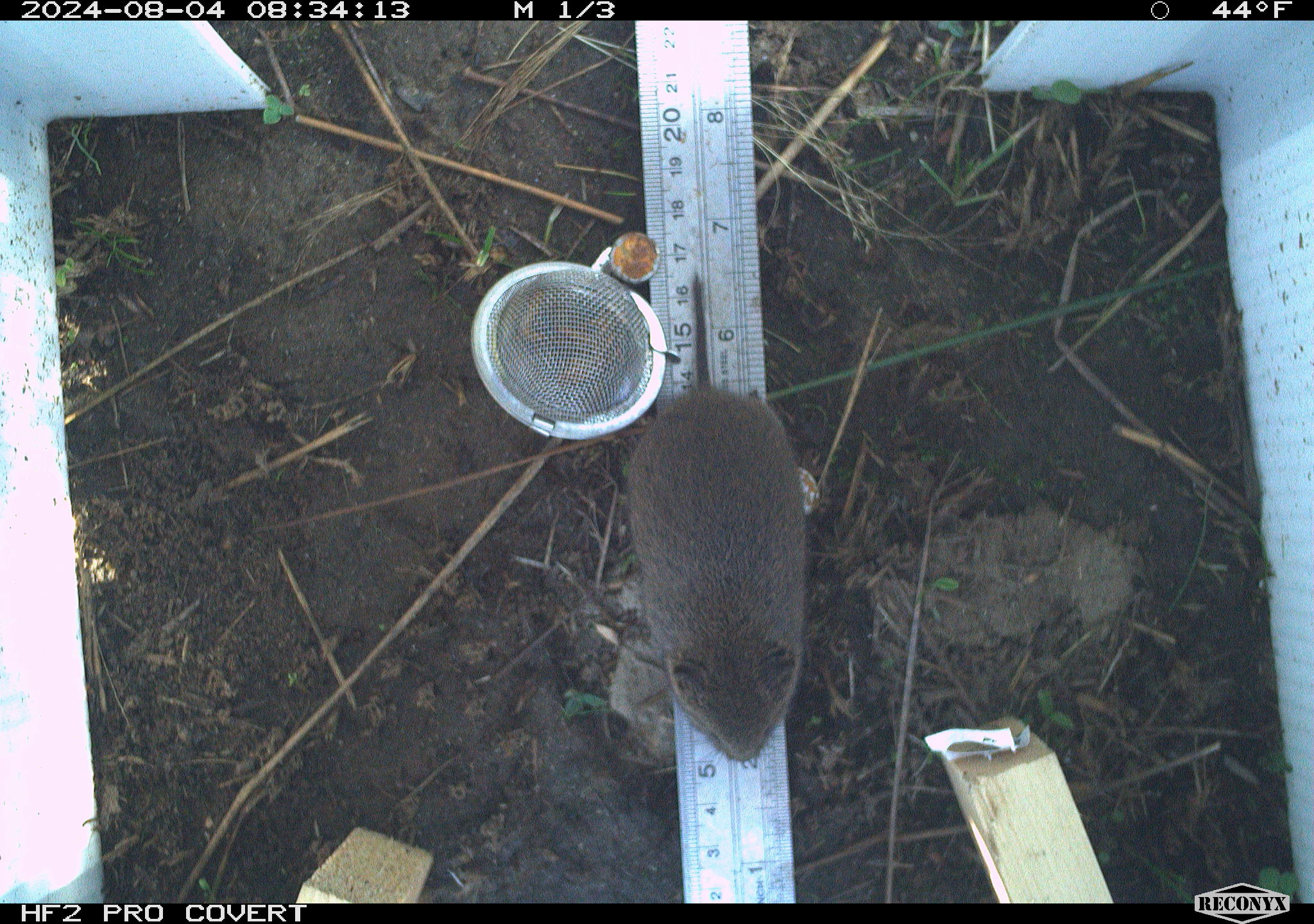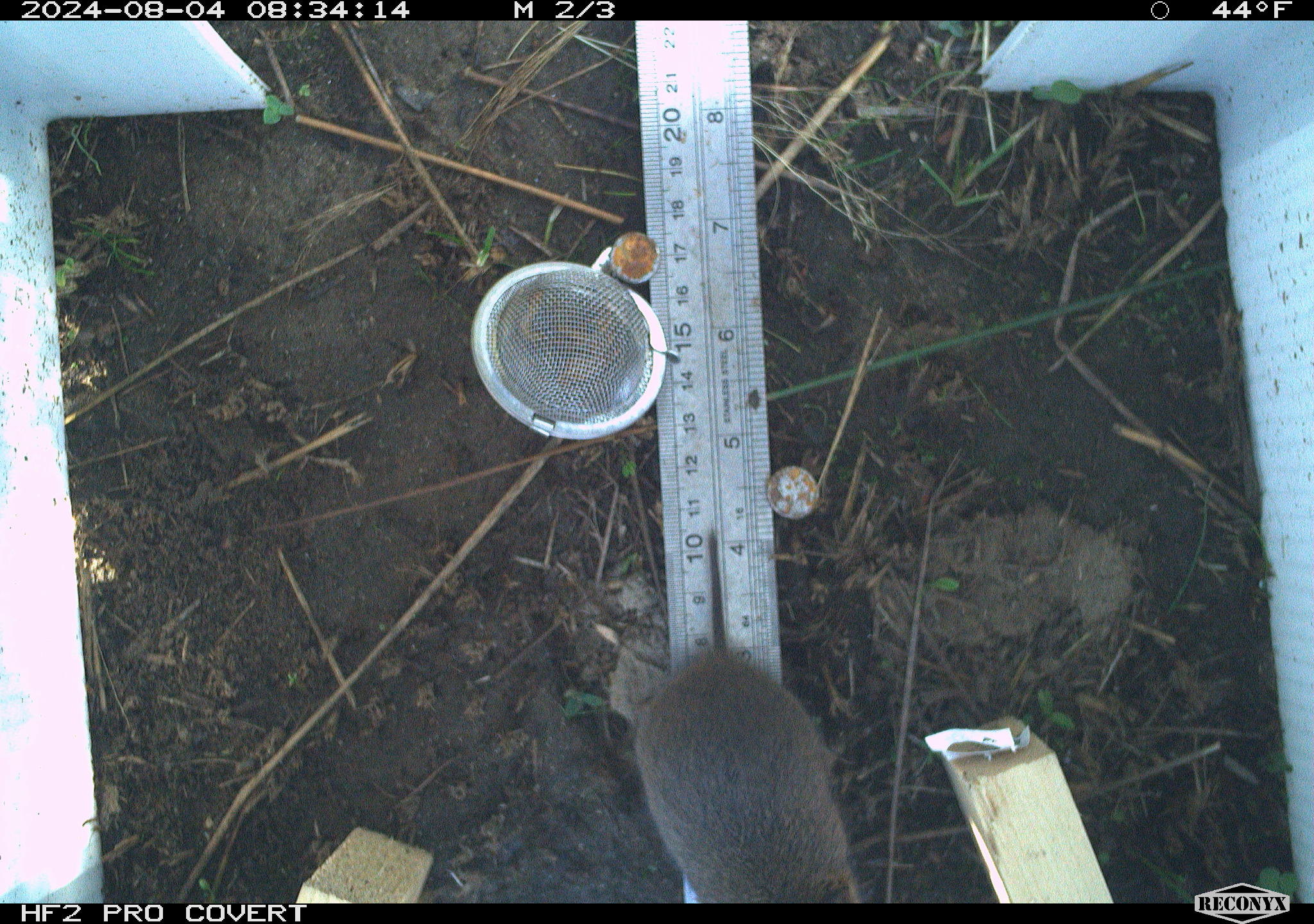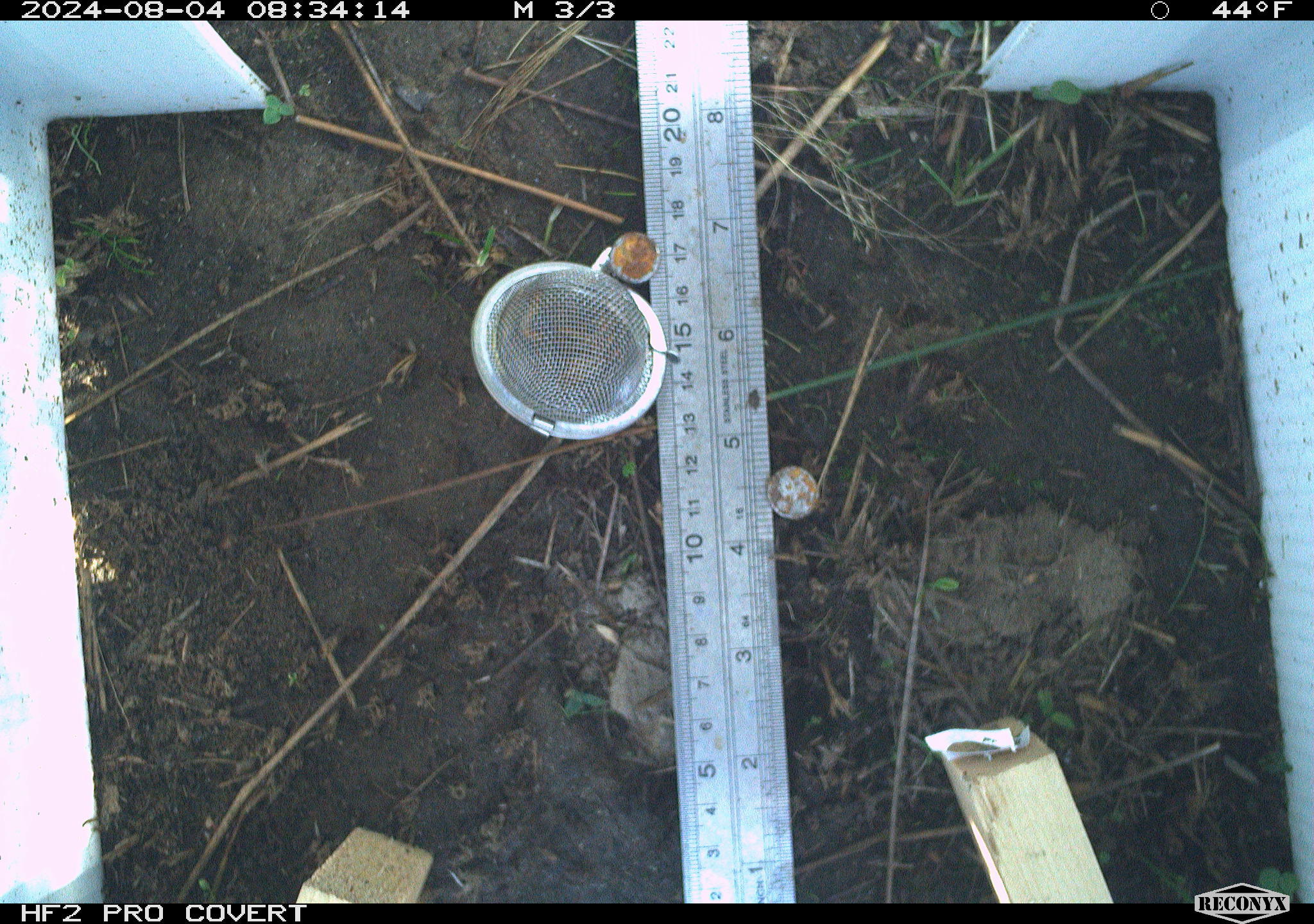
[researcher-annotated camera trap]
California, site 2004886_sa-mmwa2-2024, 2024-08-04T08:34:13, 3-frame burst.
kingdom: Animalia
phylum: Chordata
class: Mammalia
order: Rodentia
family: Cricetidae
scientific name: Arvicolinae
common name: voles, lemmings, and muskrats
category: arvicolinae subfamily